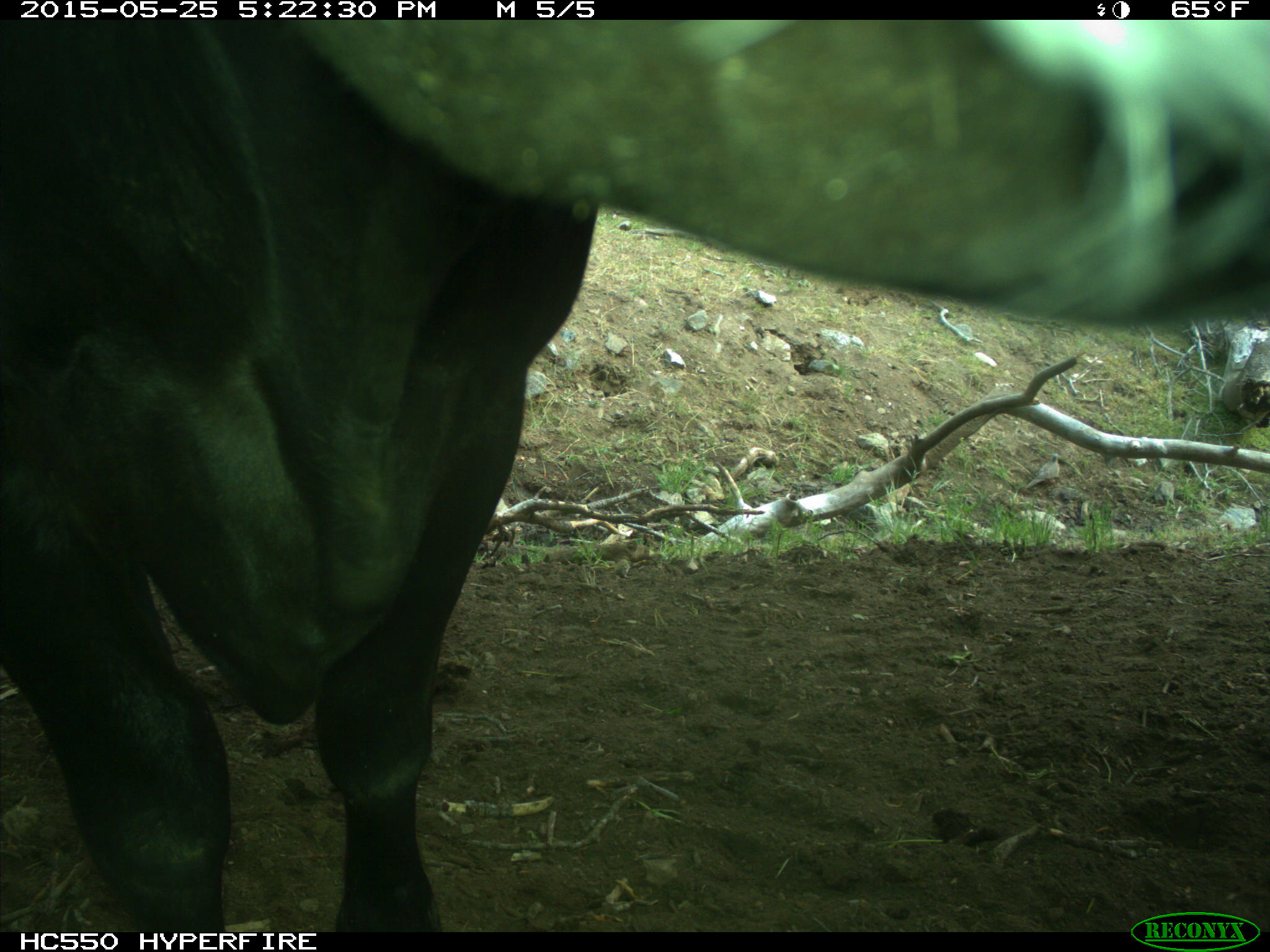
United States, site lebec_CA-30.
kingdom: Animalia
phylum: Chordata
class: Mammalia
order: Artiodactyla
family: Bovidae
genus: Bos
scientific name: Bos taurus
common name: domestic cow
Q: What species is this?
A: Bos taurus (domestic cow).